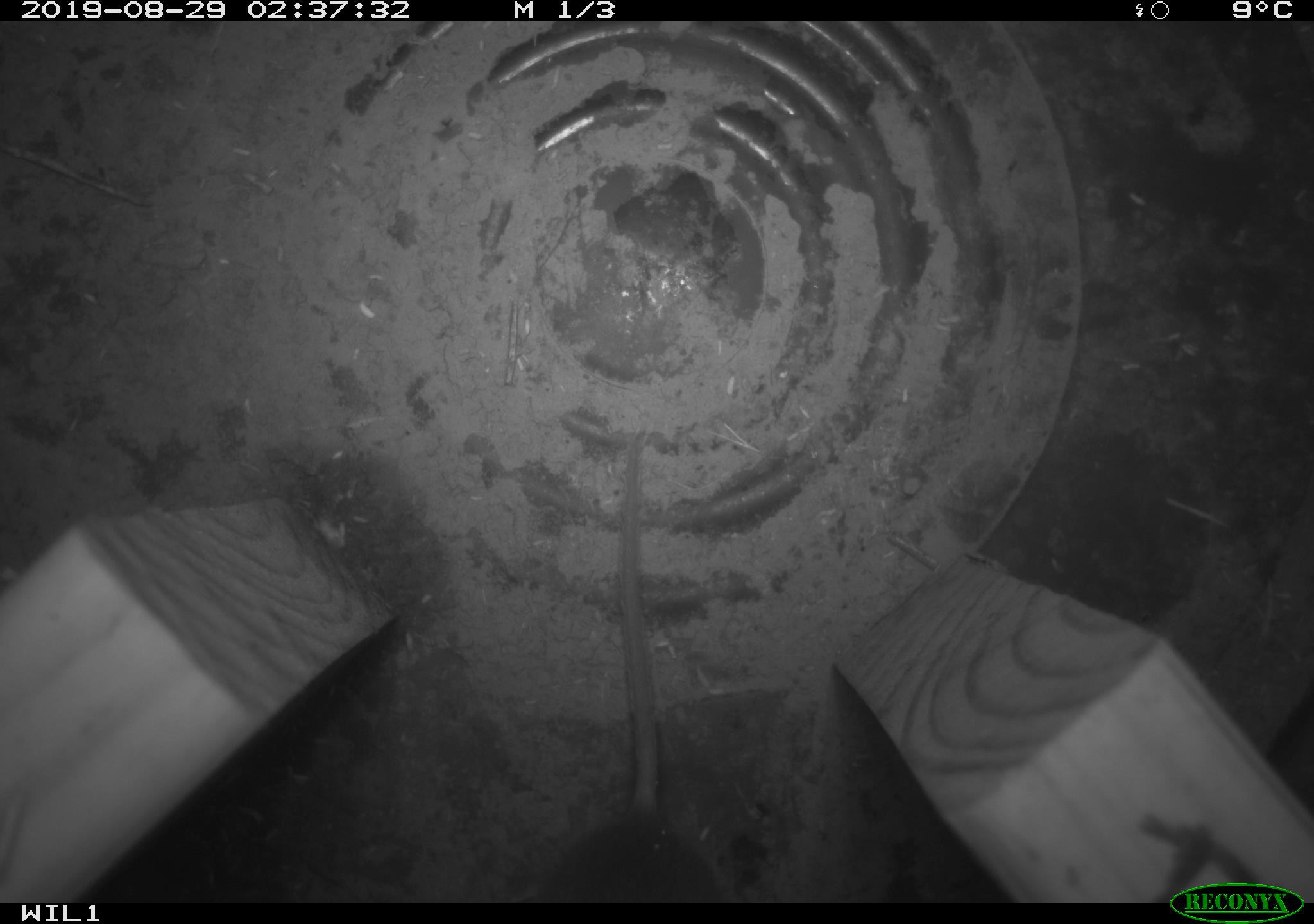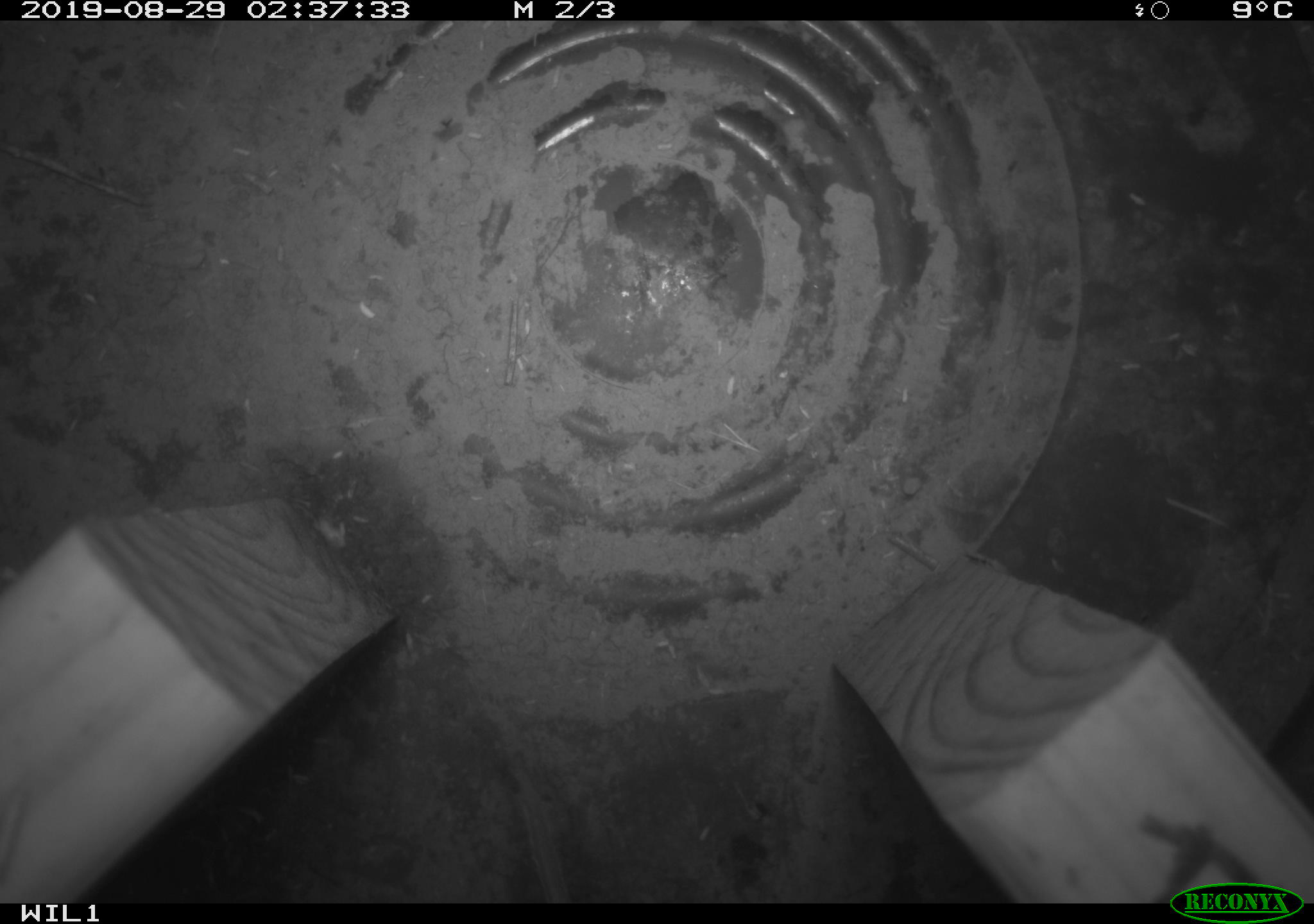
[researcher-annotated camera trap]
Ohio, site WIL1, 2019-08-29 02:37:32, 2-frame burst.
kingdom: Animalia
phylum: Chordata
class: Mammalia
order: Rodentia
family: Cricetidae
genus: Peromyscus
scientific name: Peromyscus leucopus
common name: white-footed mouse